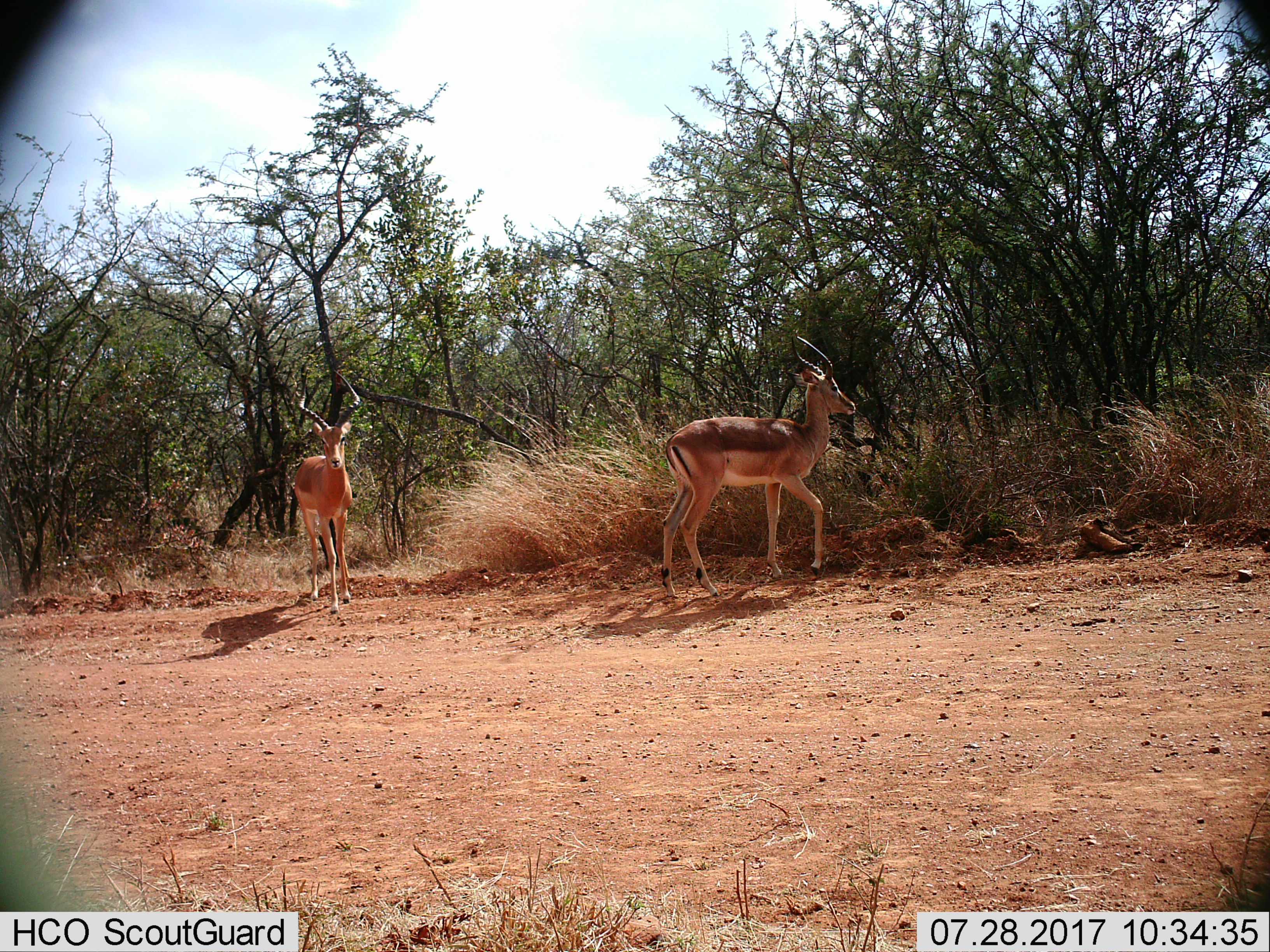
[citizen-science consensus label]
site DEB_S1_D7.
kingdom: Animalia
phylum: Chordata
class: Mammalia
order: Artiodactyla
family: Bovidae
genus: Aepyceros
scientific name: Aepyceros melampus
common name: impala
Impala (Aepyceros melampus), count 2. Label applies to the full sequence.